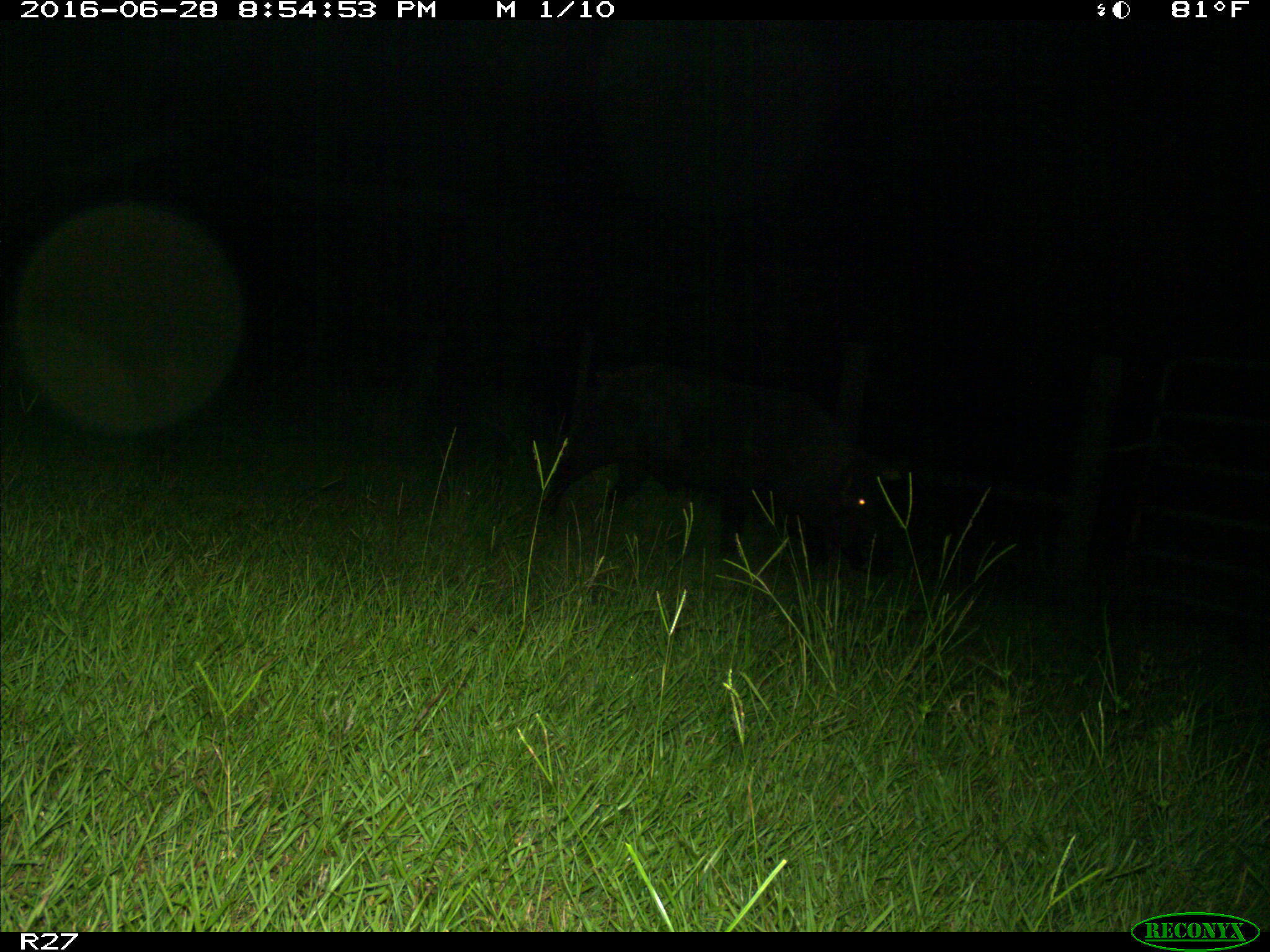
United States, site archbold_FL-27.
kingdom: Animalia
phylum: Chordata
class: Mammalia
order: Artiodactyla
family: Suidae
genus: Sus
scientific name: Sus scrofa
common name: wild boar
Sus scrofa (wild boar).